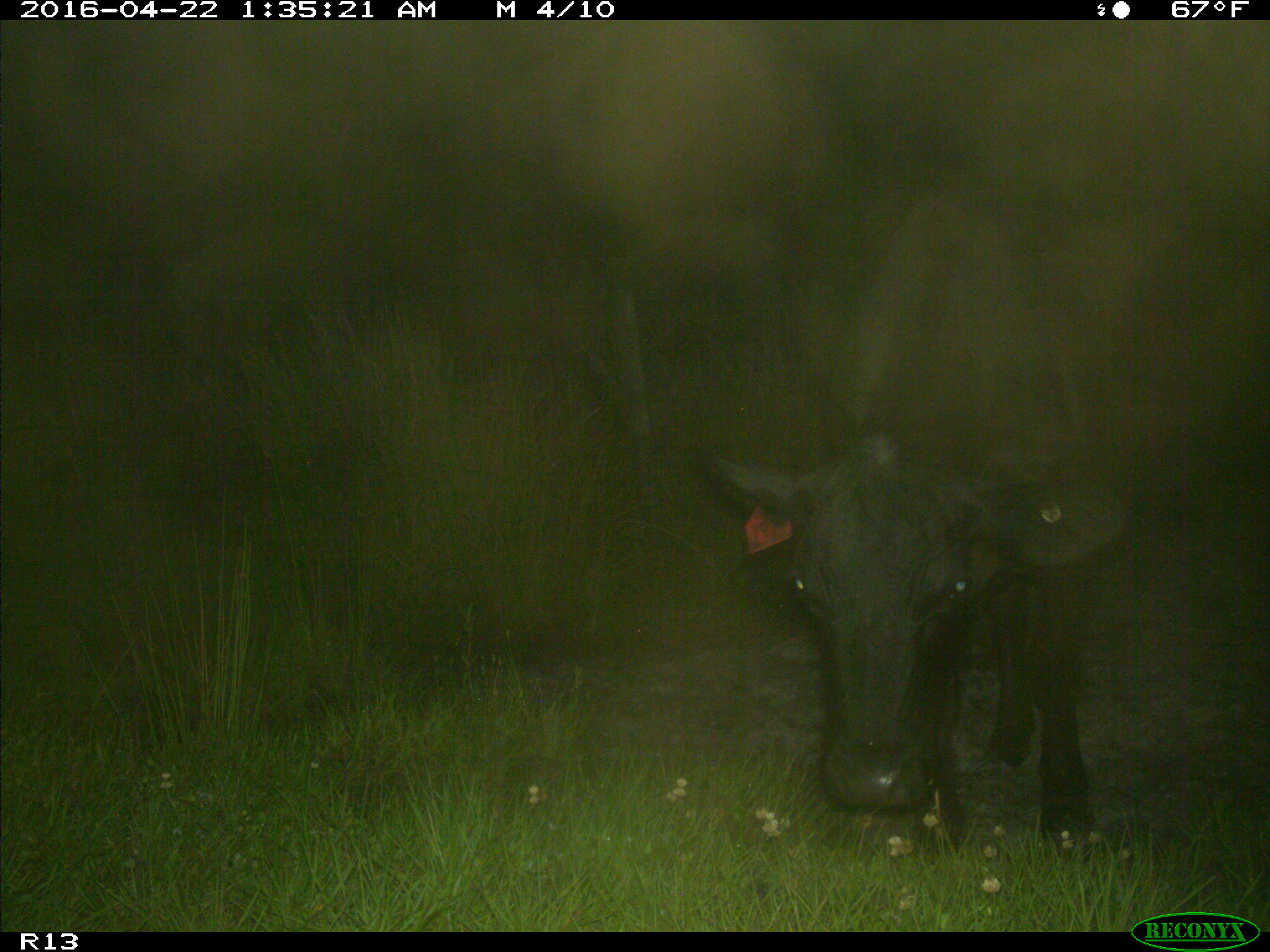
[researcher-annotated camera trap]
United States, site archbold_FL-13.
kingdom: Animalia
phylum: Chordata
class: Mammalia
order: Artiodactyla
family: Bovidae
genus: Bos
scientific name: Bos taurus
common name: domestic cow